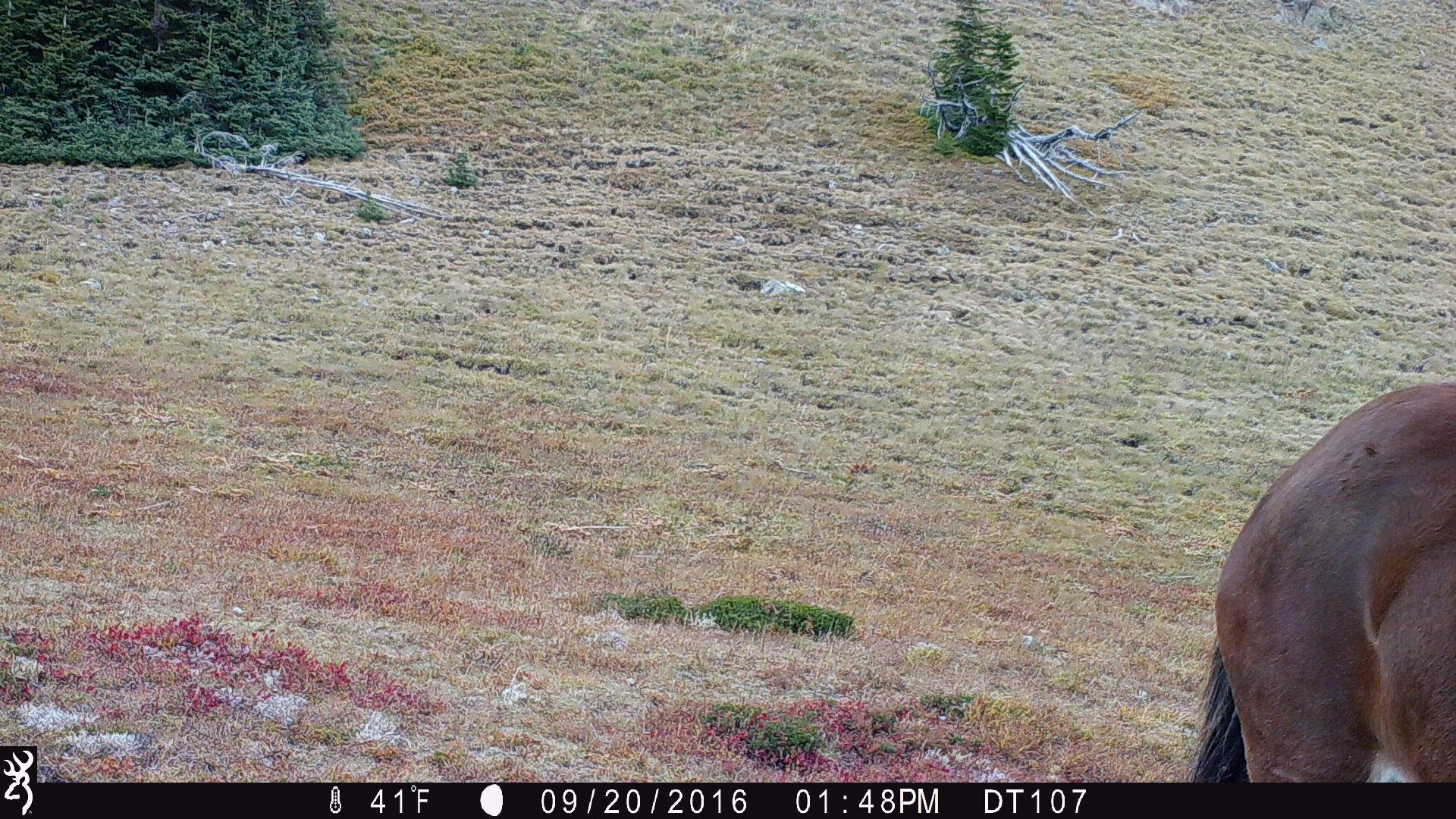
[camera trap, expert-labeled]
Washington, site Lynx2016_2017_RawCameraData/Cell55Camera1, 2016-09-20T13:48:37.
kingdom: Animalia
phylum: Chordata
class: Mammalia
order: Perissodactyla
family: Equidae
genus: Equus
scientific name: Equus caballus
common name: domestic horse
Domestic horse (Equus caballus). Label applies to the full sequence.